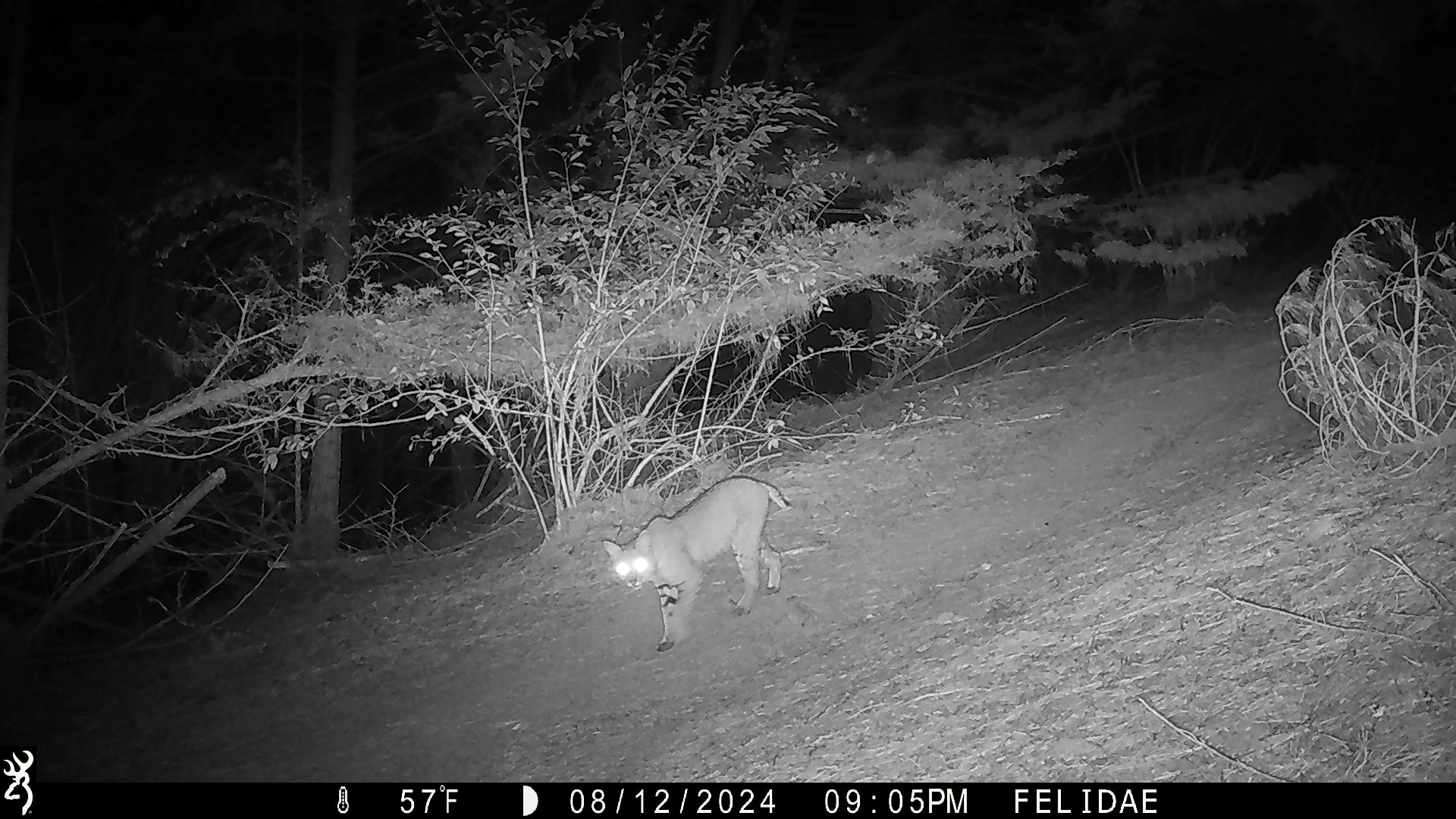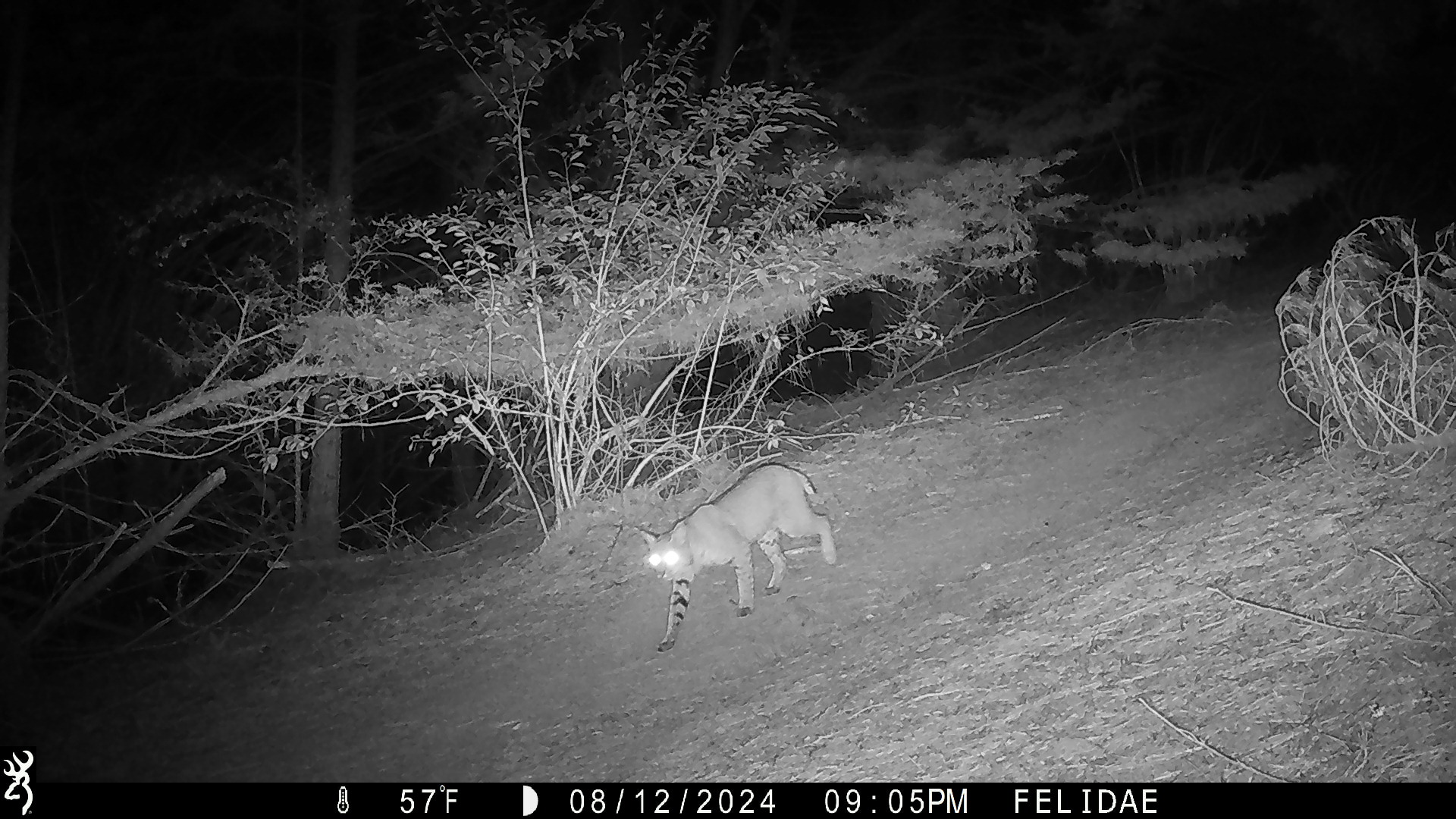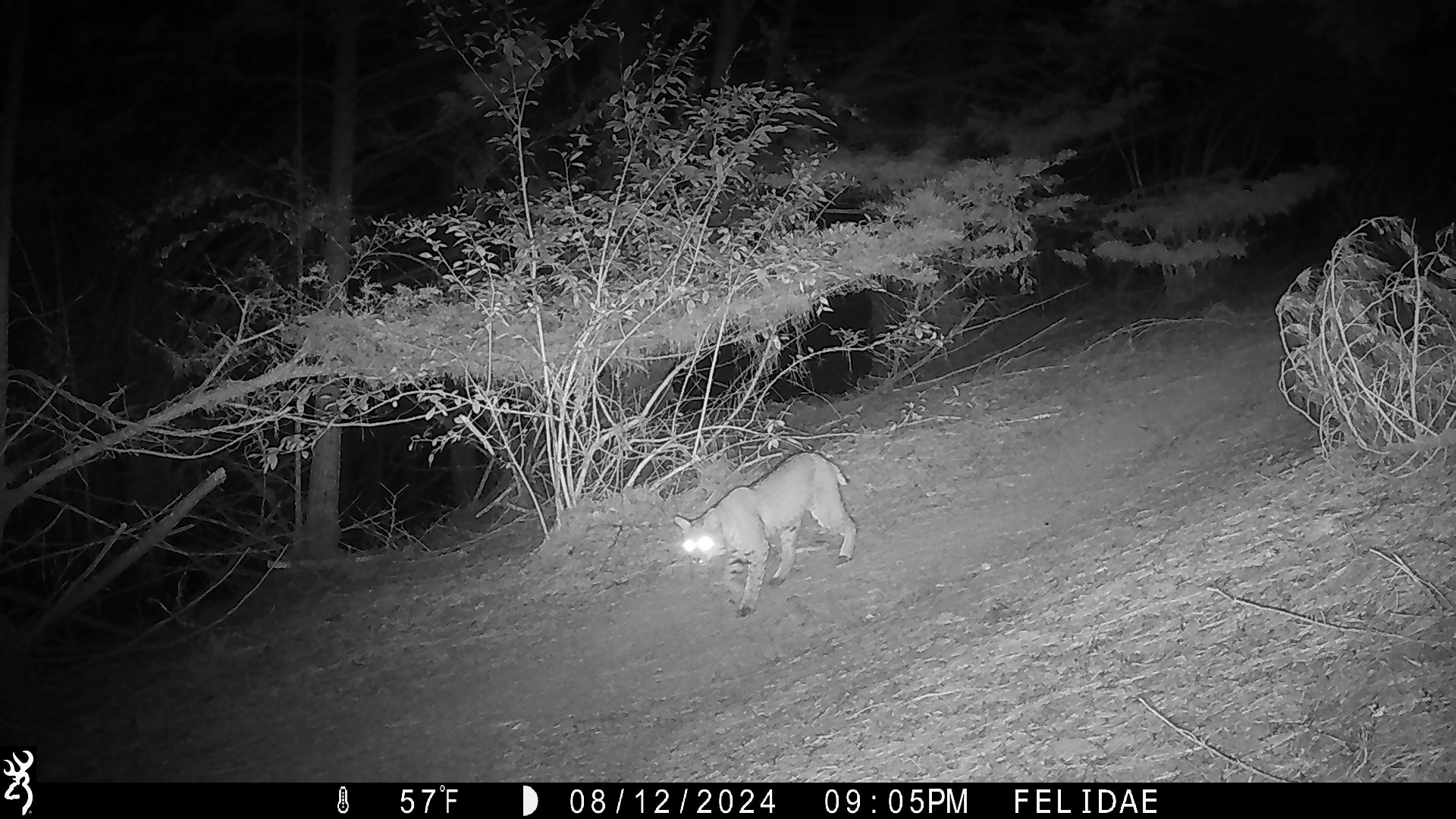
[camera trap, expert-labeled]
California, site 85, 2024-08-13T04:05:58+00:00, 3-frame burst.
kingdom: Animalia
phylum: Chordata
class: Mammalia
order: Carnivora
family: Felidae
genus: Lynx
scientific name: Lynx rufus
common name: bobcat